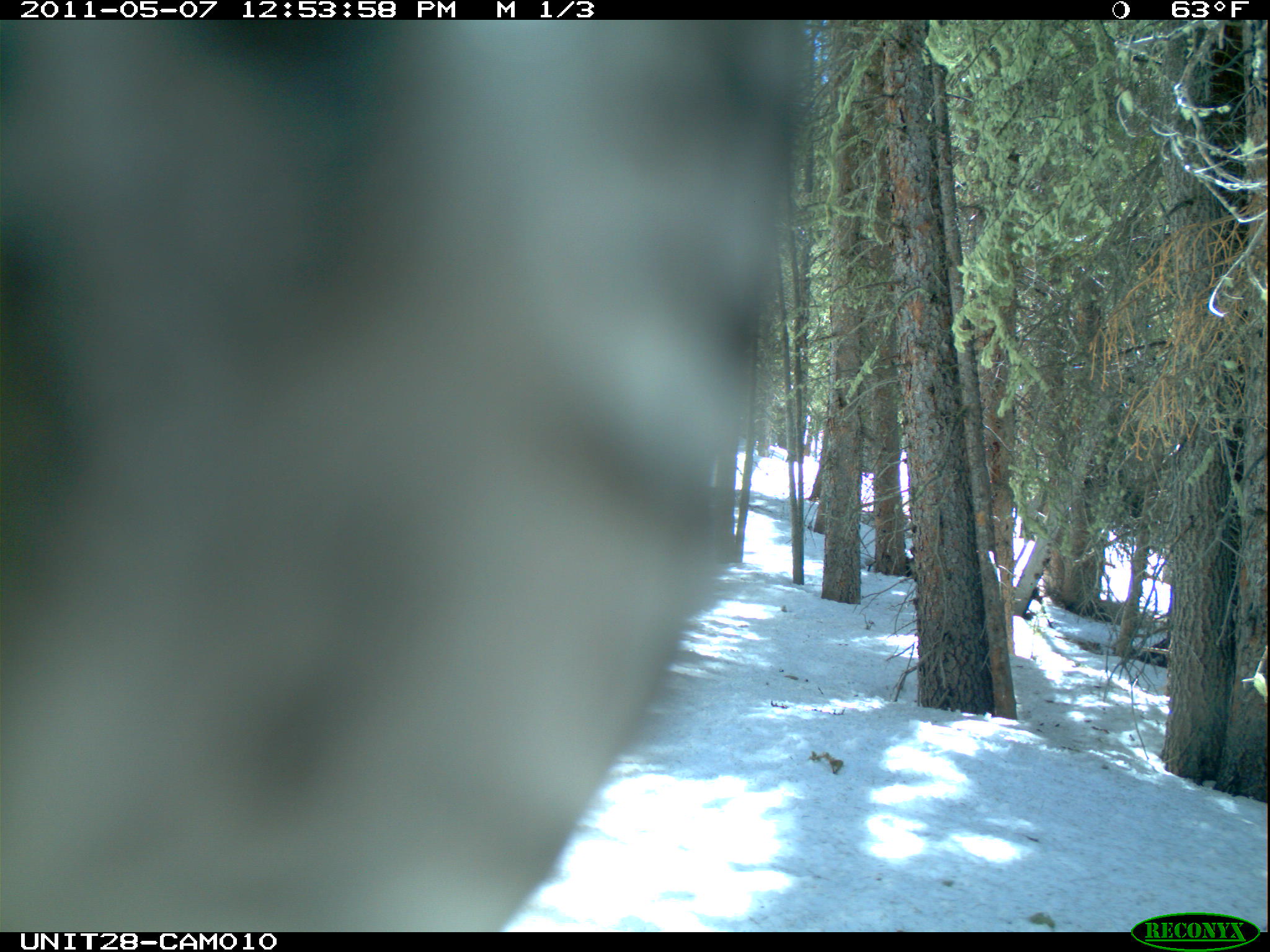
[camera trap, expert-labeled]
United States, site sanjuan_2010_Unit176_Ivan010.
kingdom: Animalia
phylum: Chordata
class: Aves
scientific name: Aves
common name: birds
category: unidentified bird